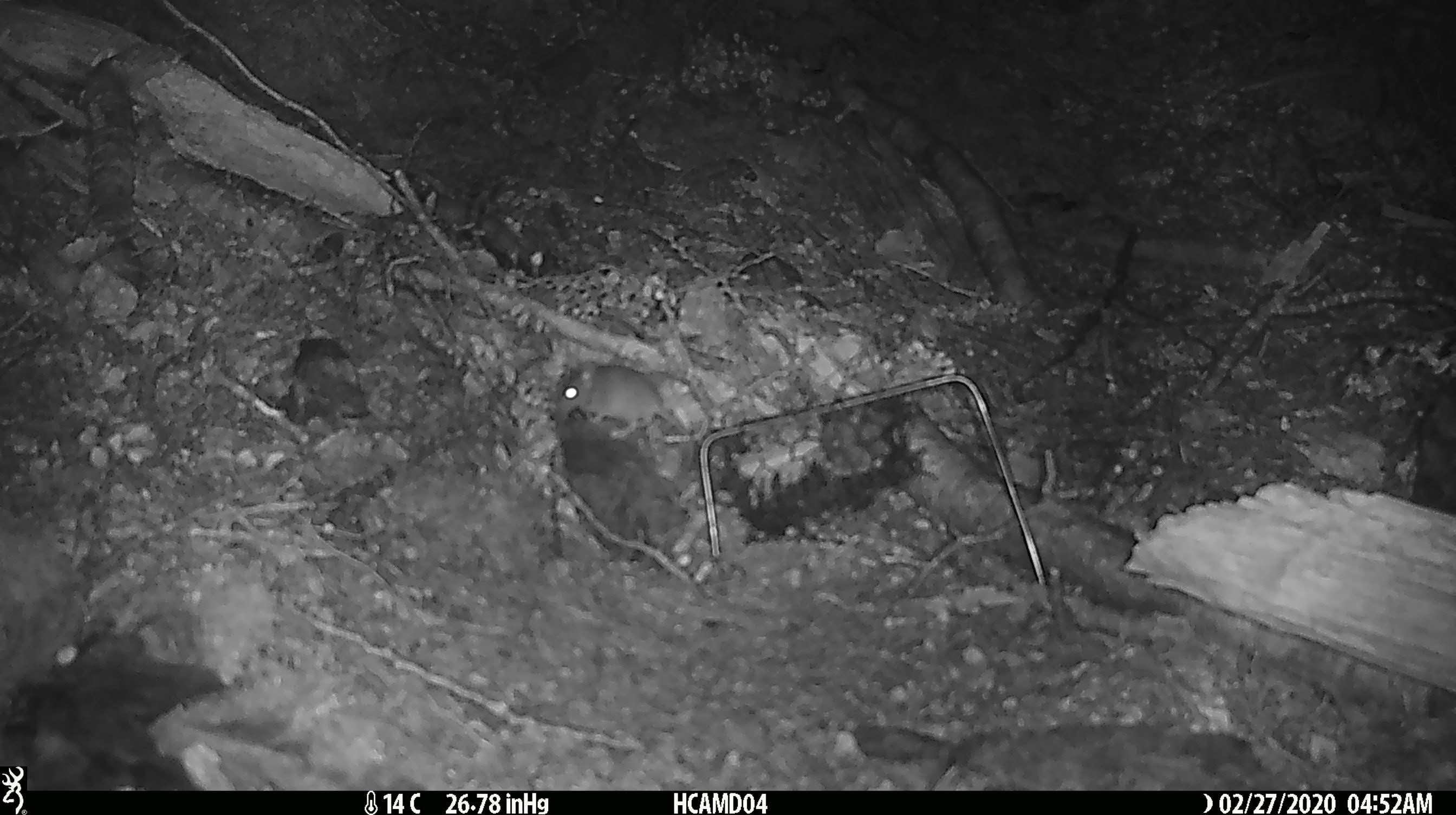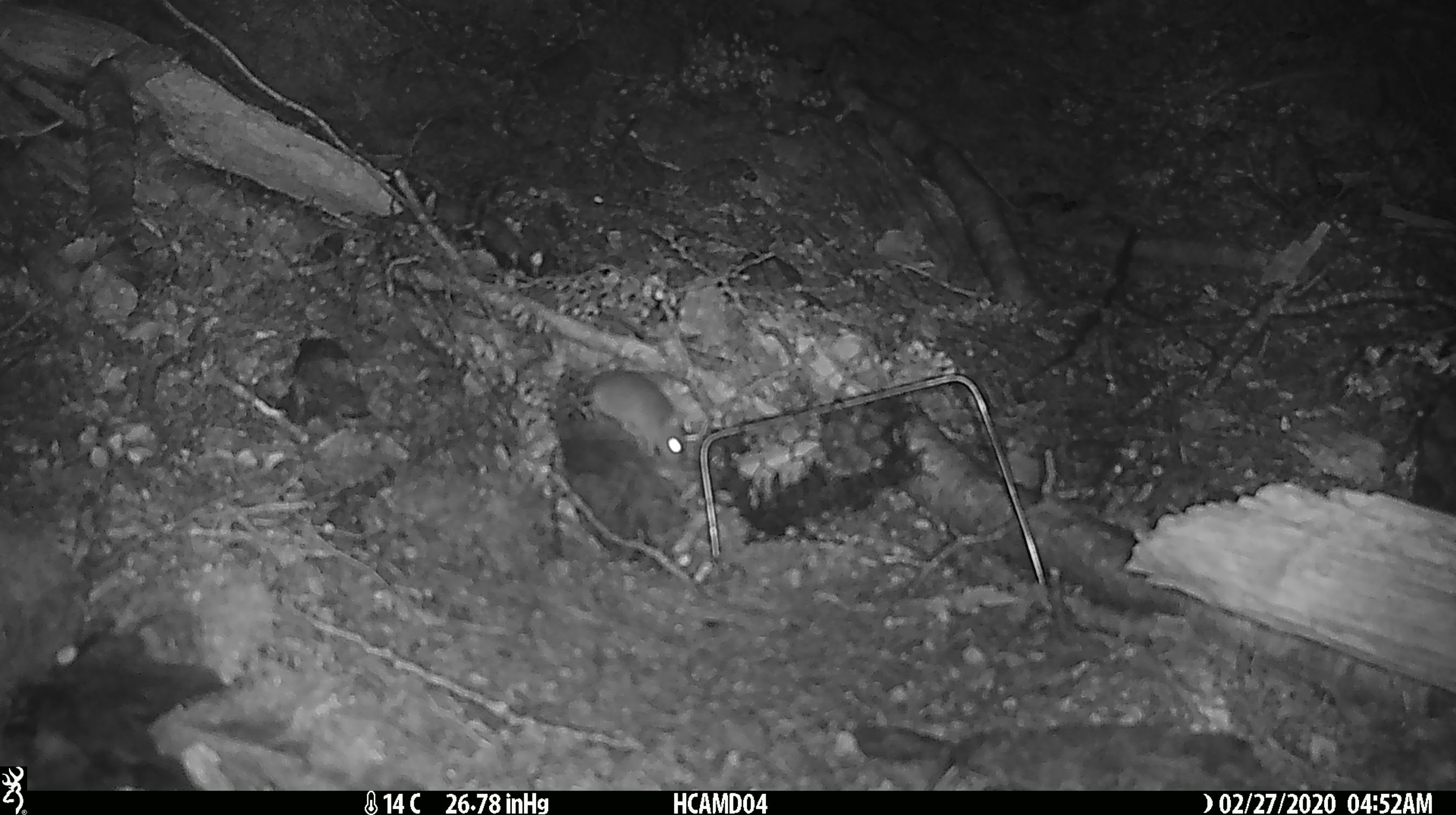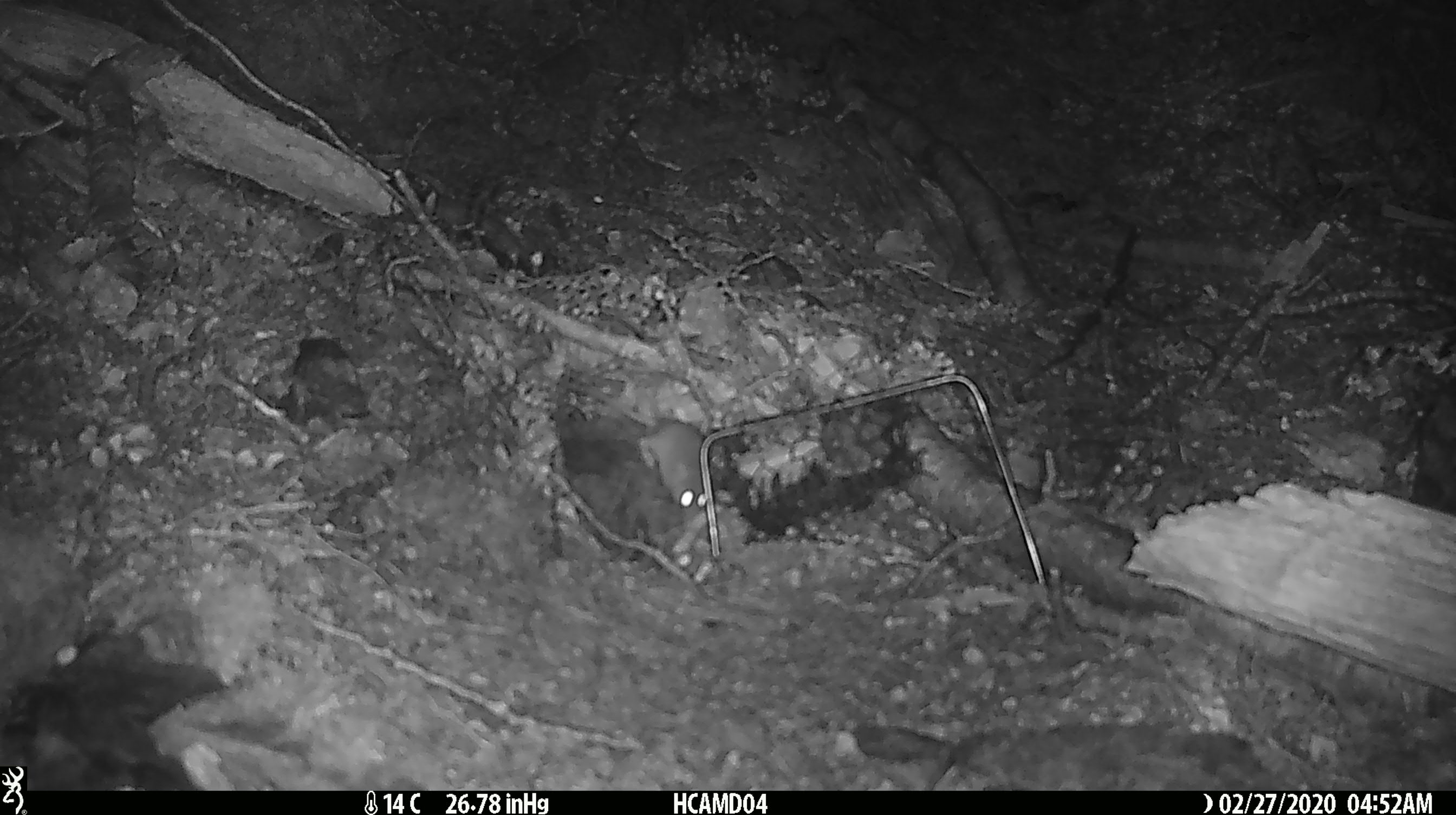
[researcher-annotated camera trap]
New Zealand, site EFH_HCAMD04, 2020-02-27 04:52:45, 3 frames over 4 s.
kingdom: Animalia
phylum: Chordata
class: Mammalia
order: Rodentia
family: Muridae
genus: Mus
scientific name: Mus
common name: mouse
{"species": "mouse (Mus)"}